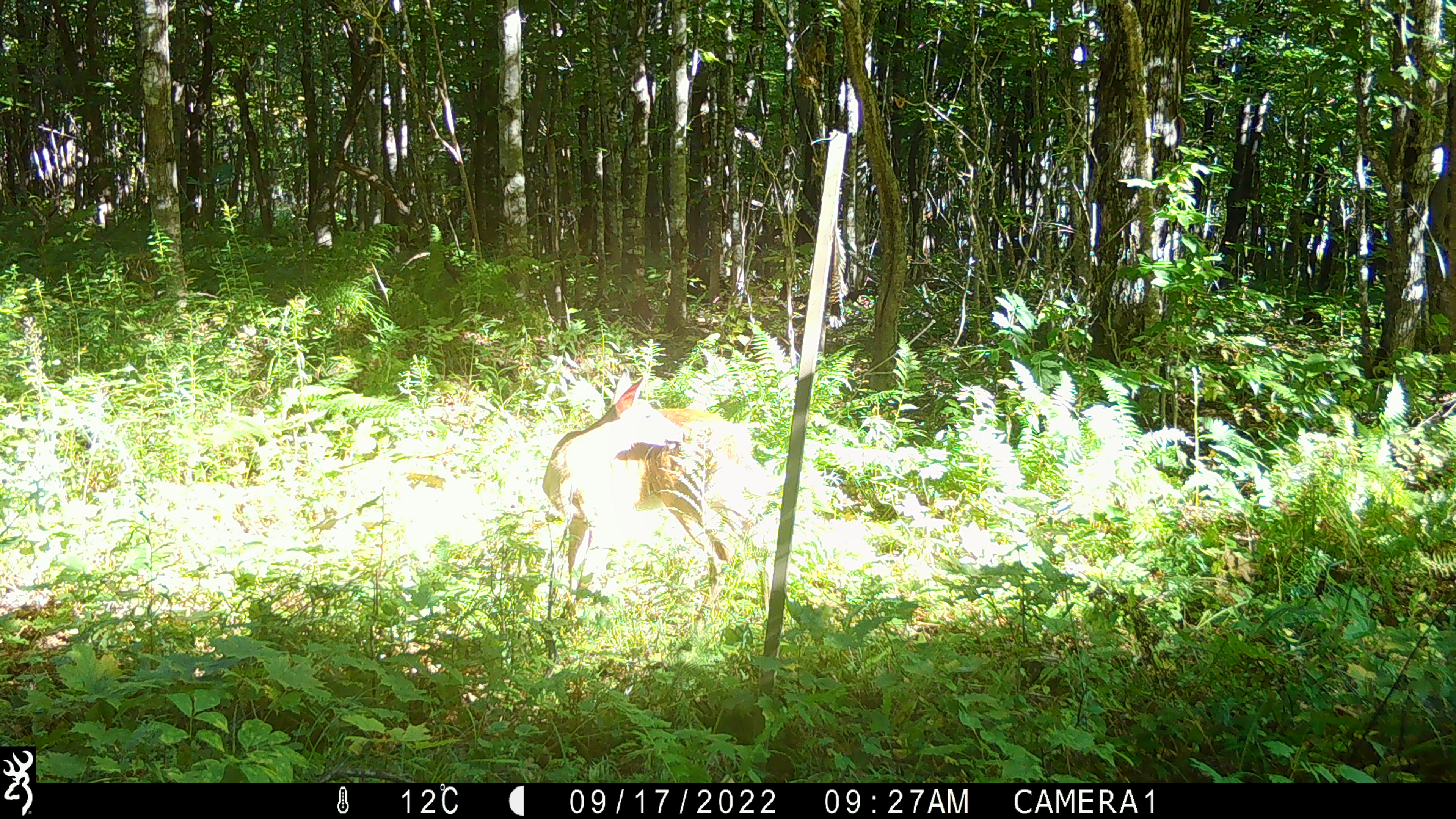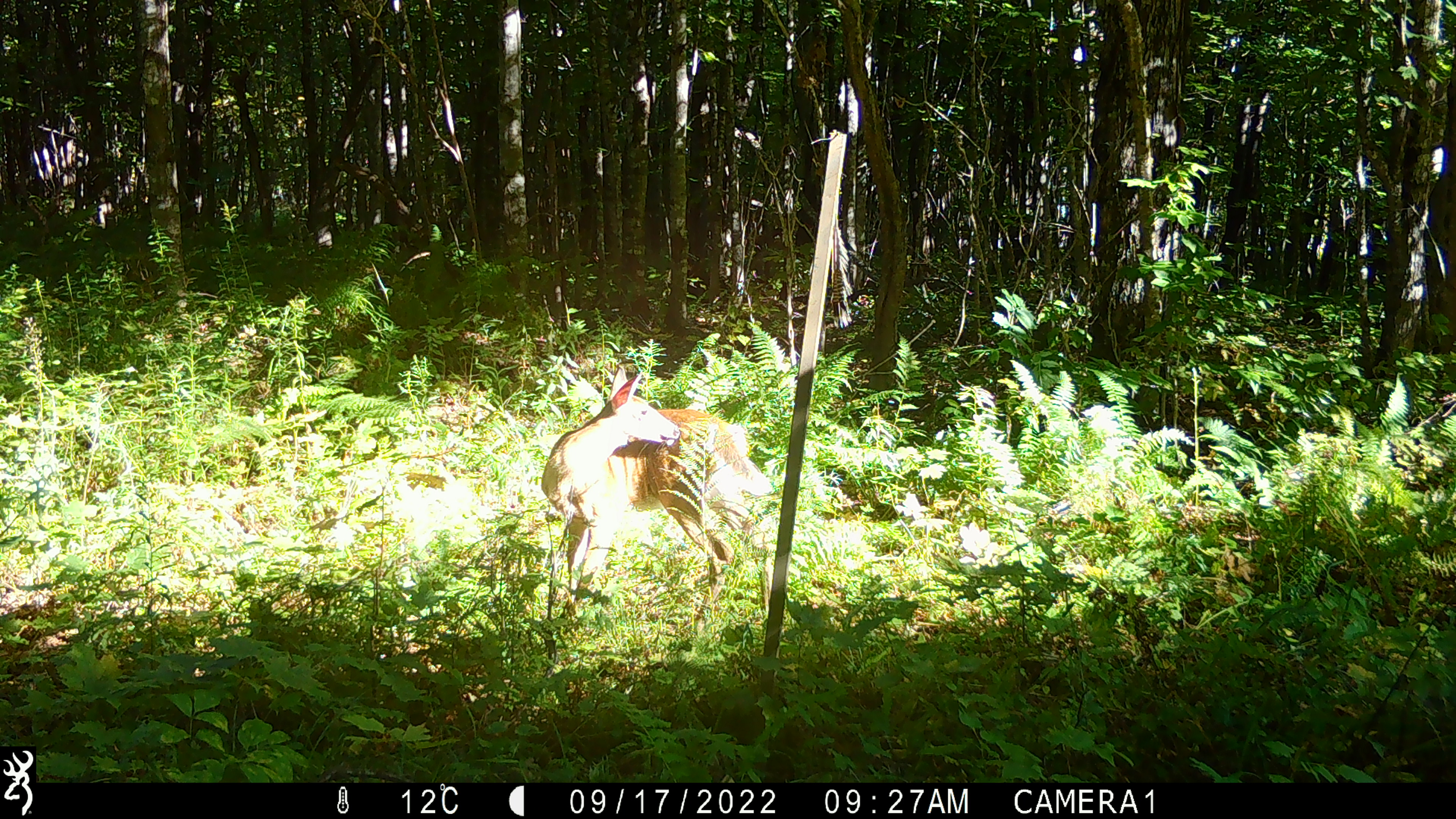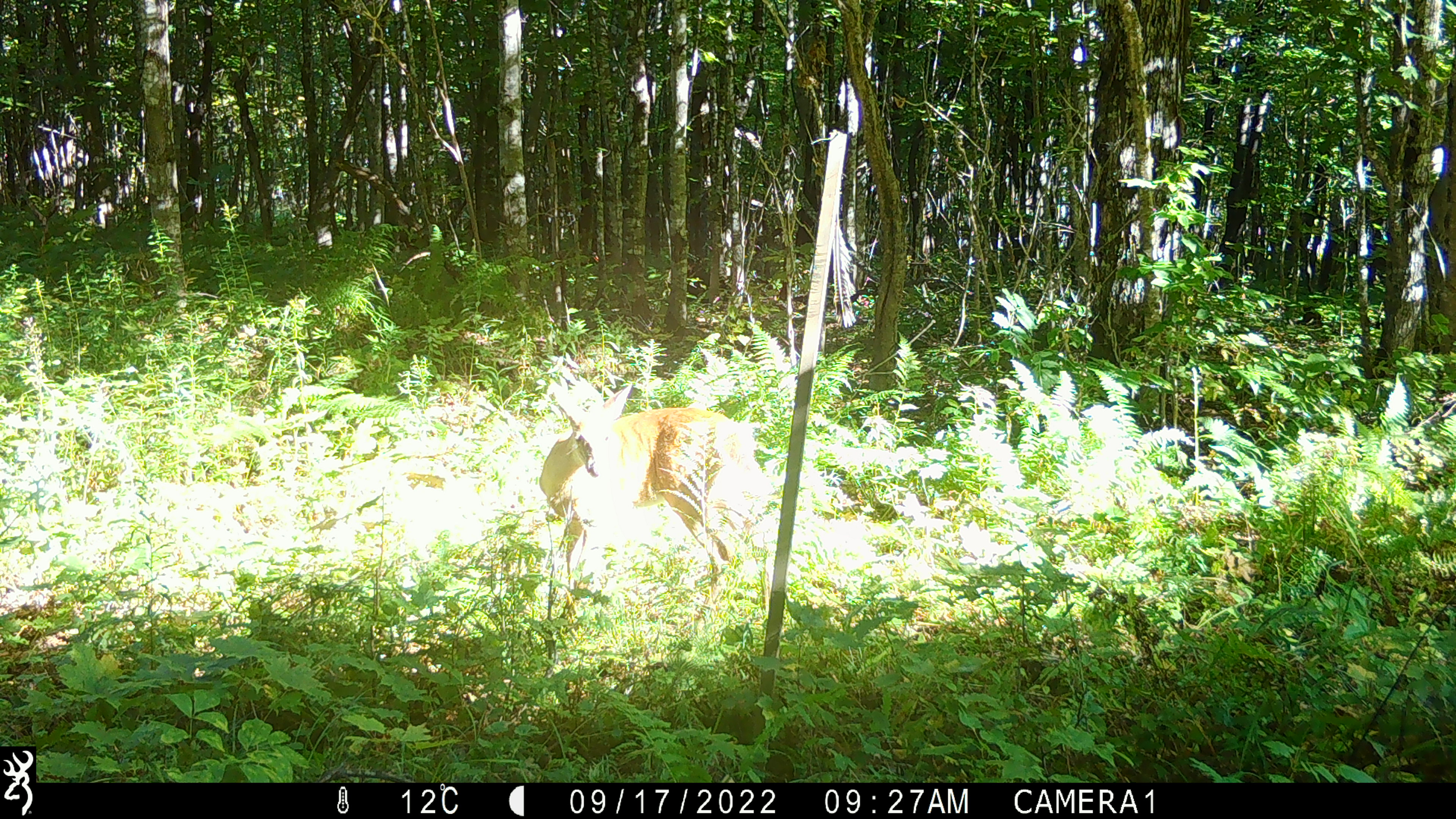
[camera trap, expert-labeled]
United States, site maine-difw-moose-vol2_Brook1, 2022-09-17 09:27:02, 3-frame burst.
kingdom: Animalia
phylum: Chordata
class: Mammalia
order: Artiodactyla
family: Cervidae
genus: Odocoileus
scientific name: Odocoileus virginianus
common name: white-tailed deer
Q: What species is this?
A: White-tailed deer (Odocoileus virginianus).